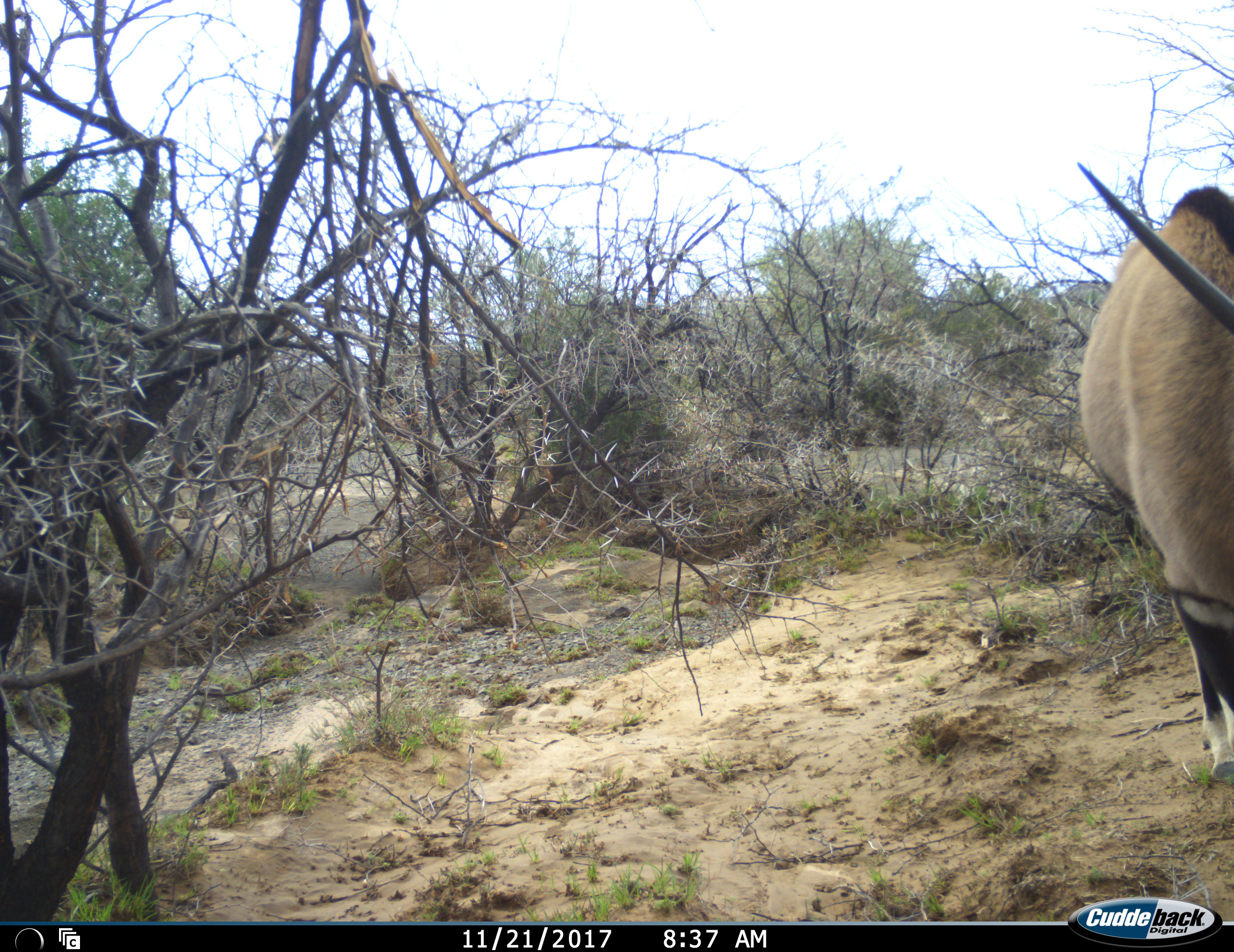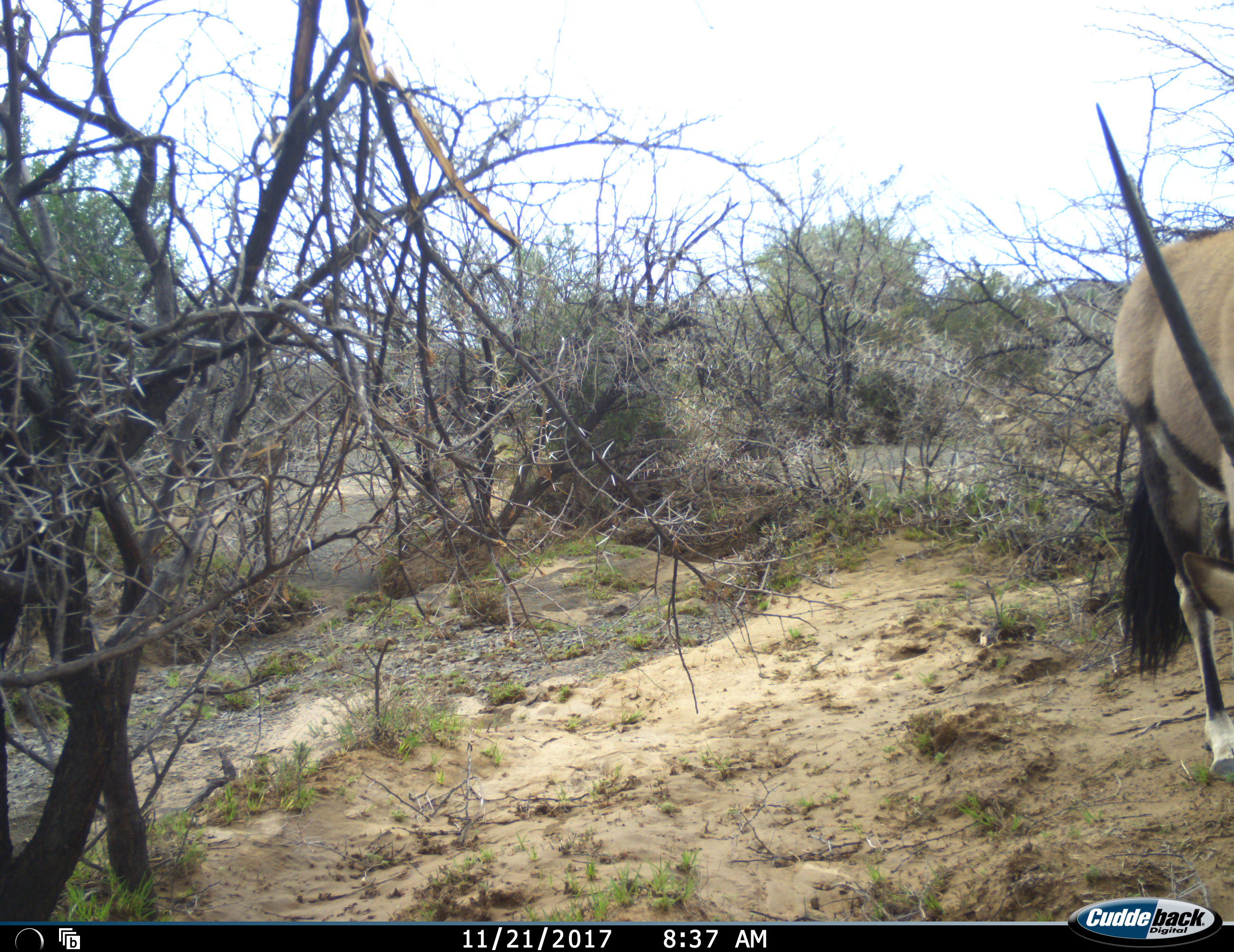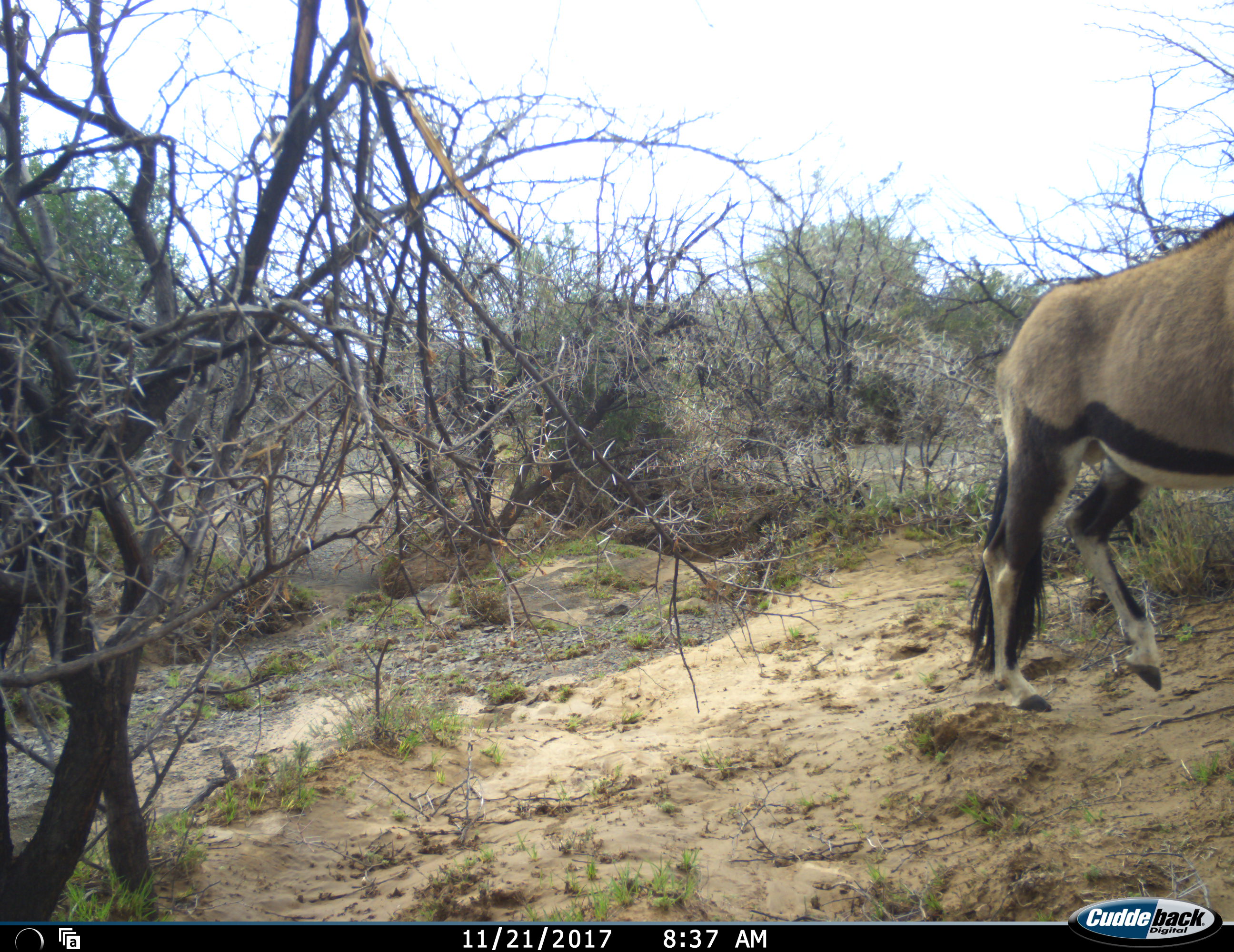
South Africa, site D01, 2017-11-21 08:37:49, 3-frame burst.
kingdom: Animalia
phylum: Chordata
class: Mammalia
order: Artiodactyla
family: Bovidae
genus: Oryx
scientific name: Oryx gazella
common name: gemsbok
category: gemsbokoryx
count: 1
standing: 18%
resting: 0%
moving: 82%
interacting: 0%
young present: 0%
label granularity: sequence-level